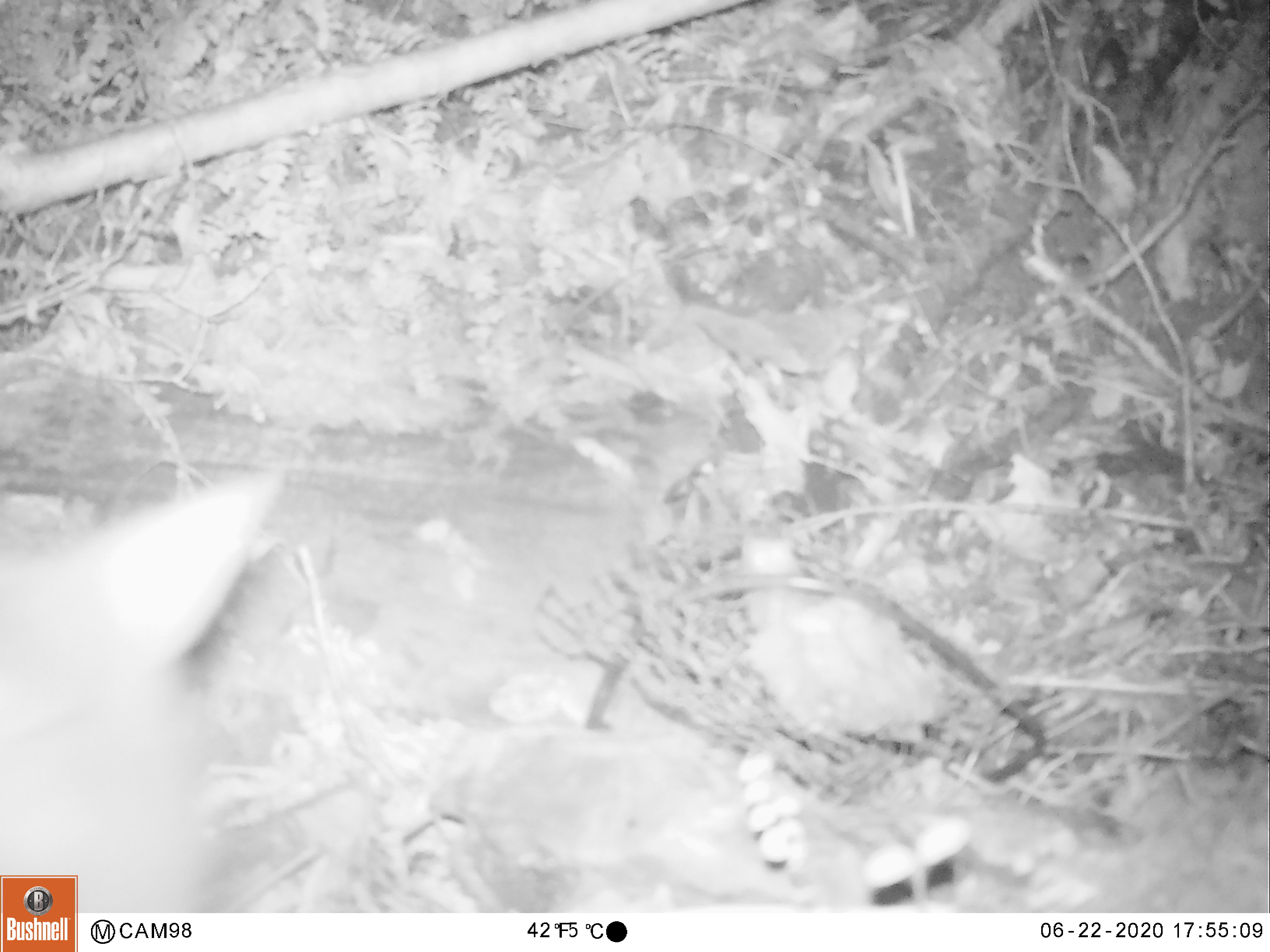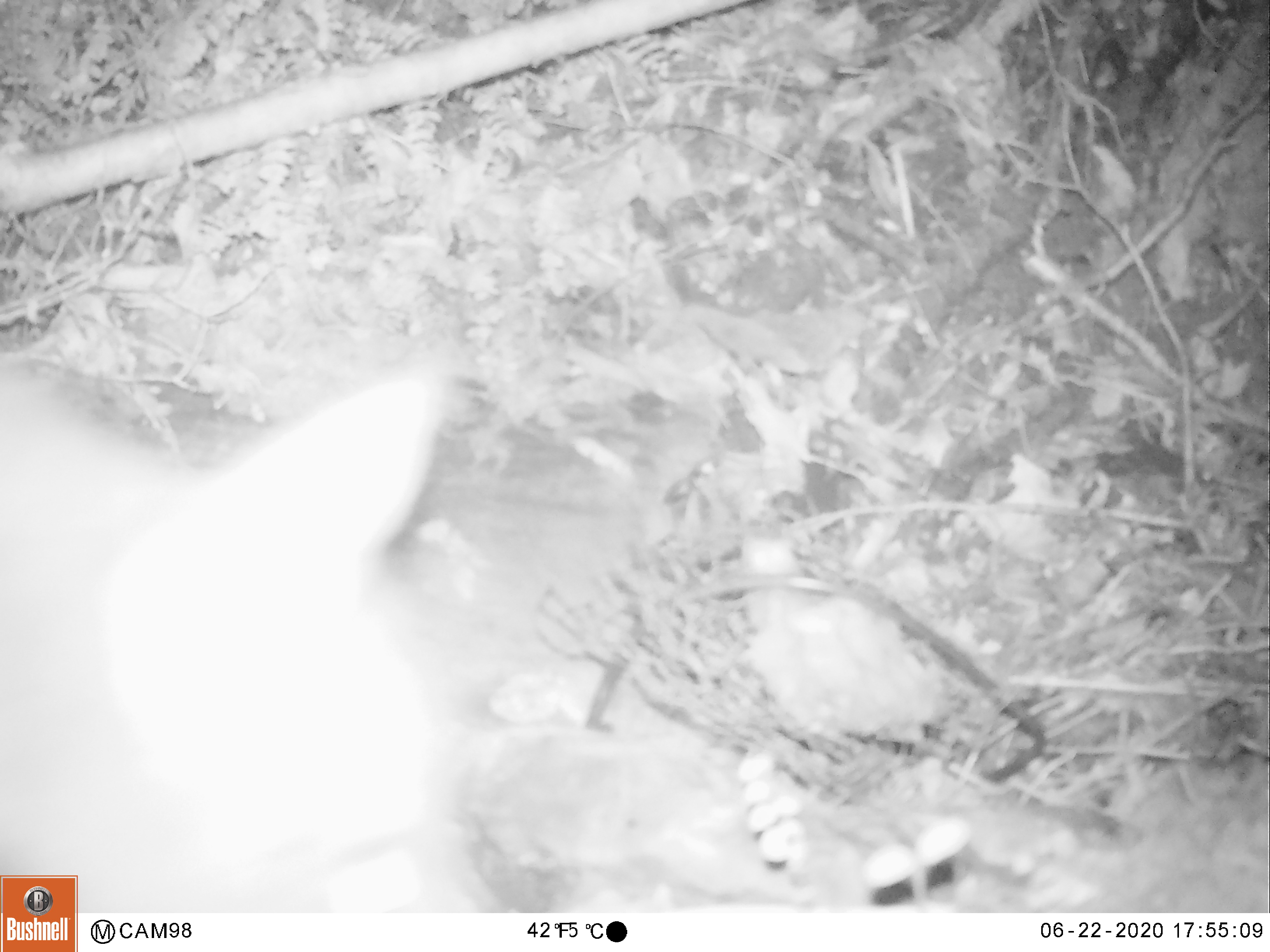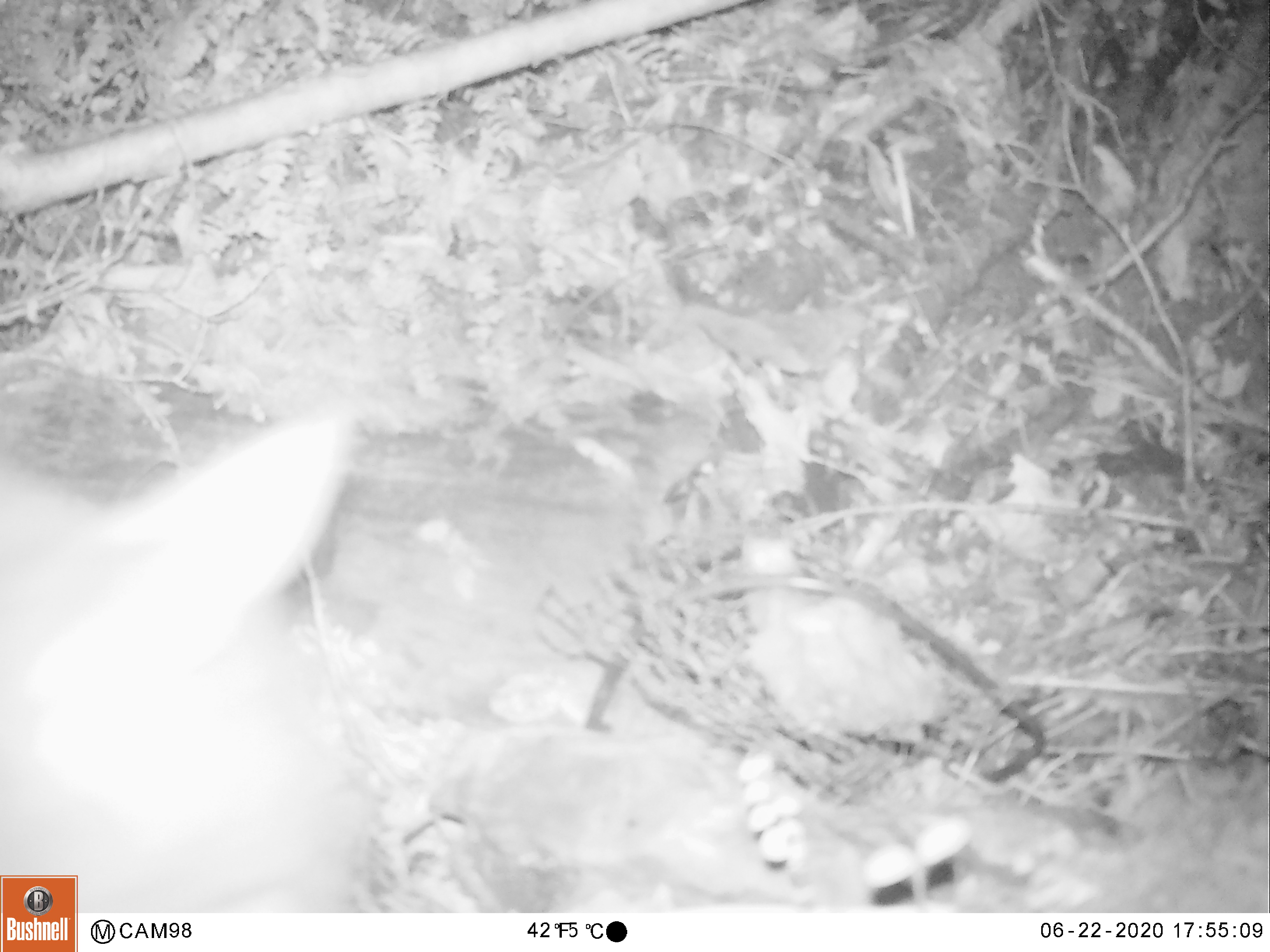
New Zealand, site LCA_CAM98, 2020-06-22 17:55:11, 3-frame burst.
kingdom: Animalia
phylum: Chordata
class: Mammalia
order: Diprotodontia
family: Phalangeridae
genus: Trichosurus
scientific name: Trichosurus vulpecula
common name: common brushtail possum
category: possum